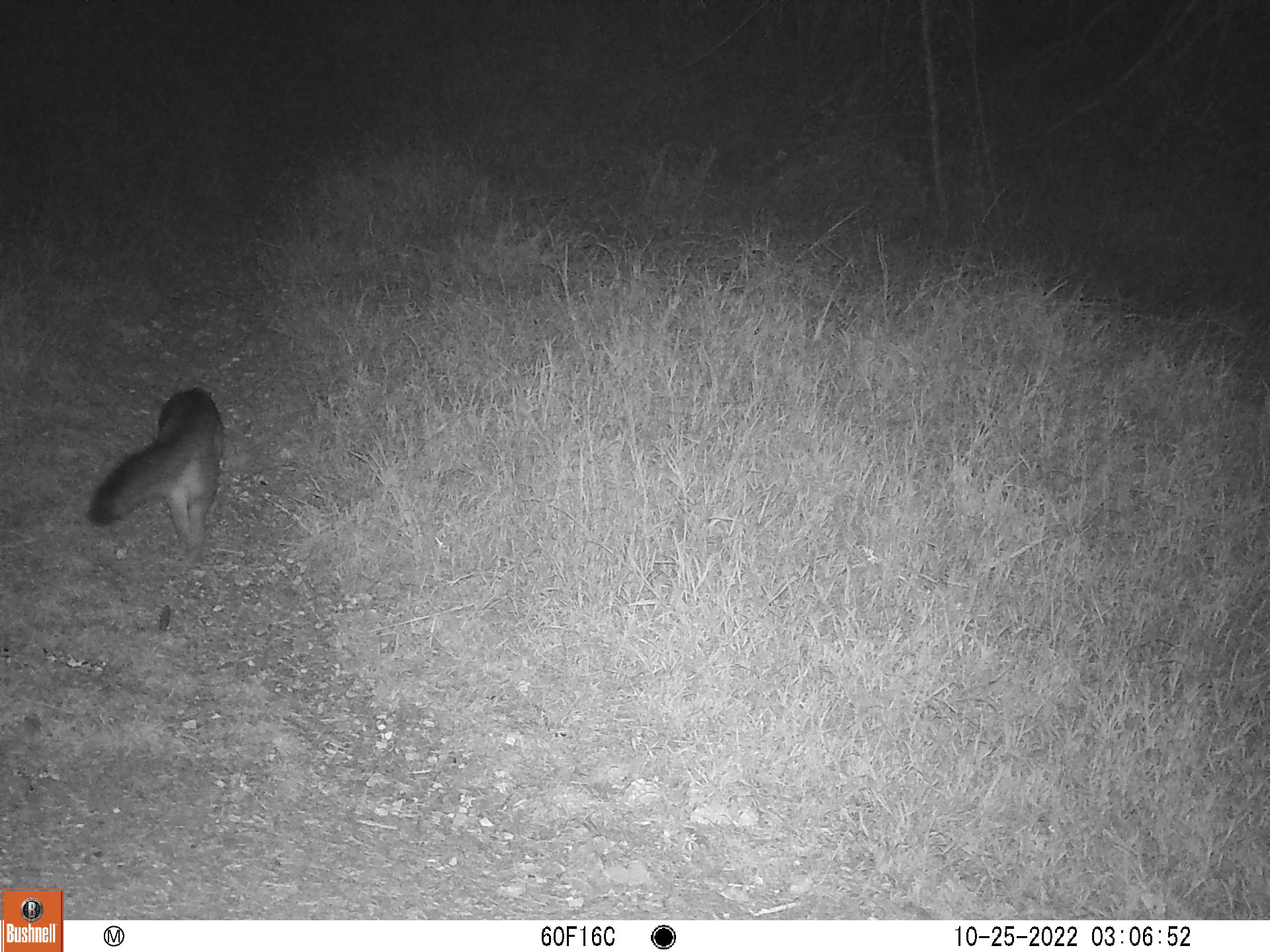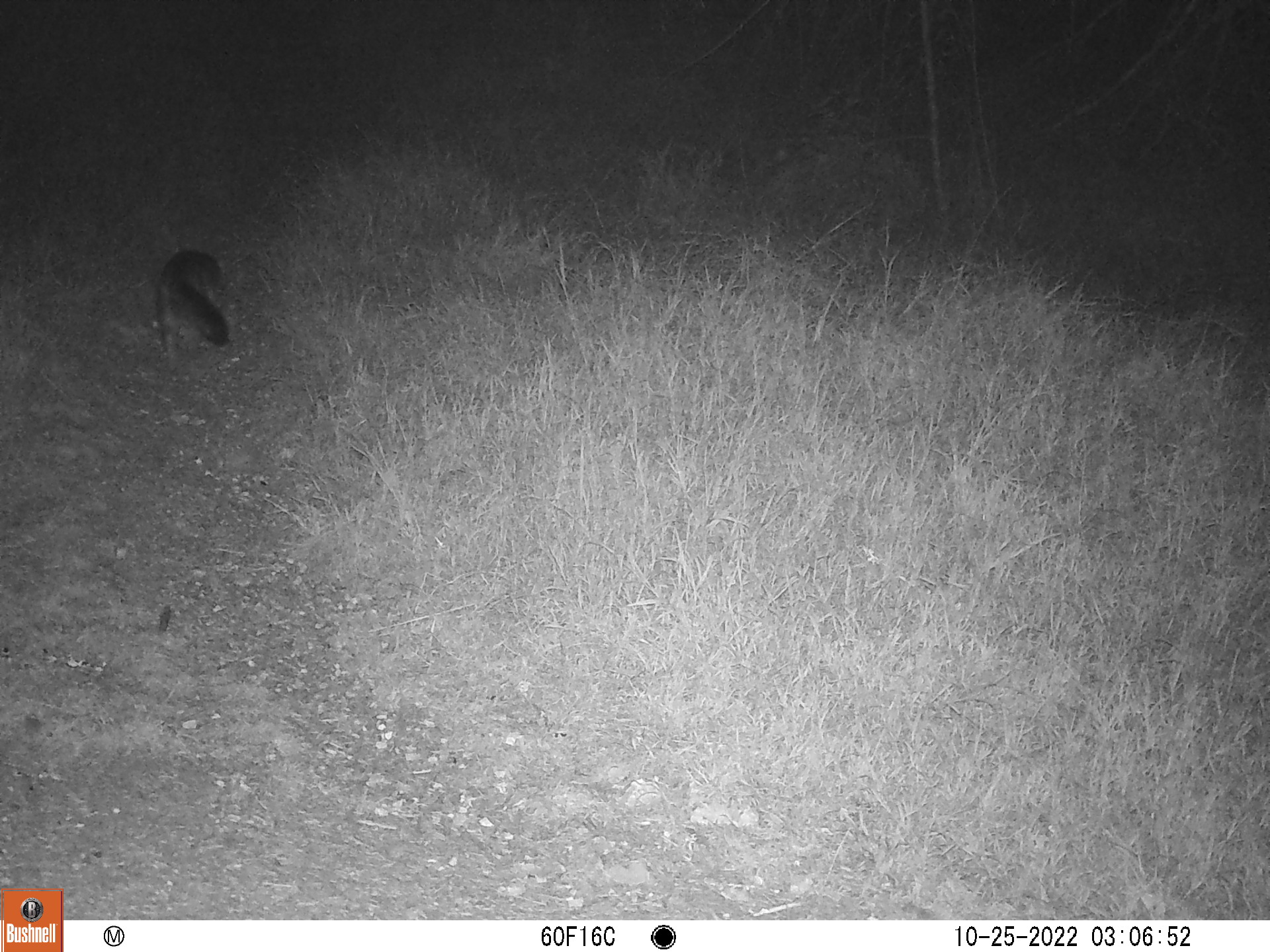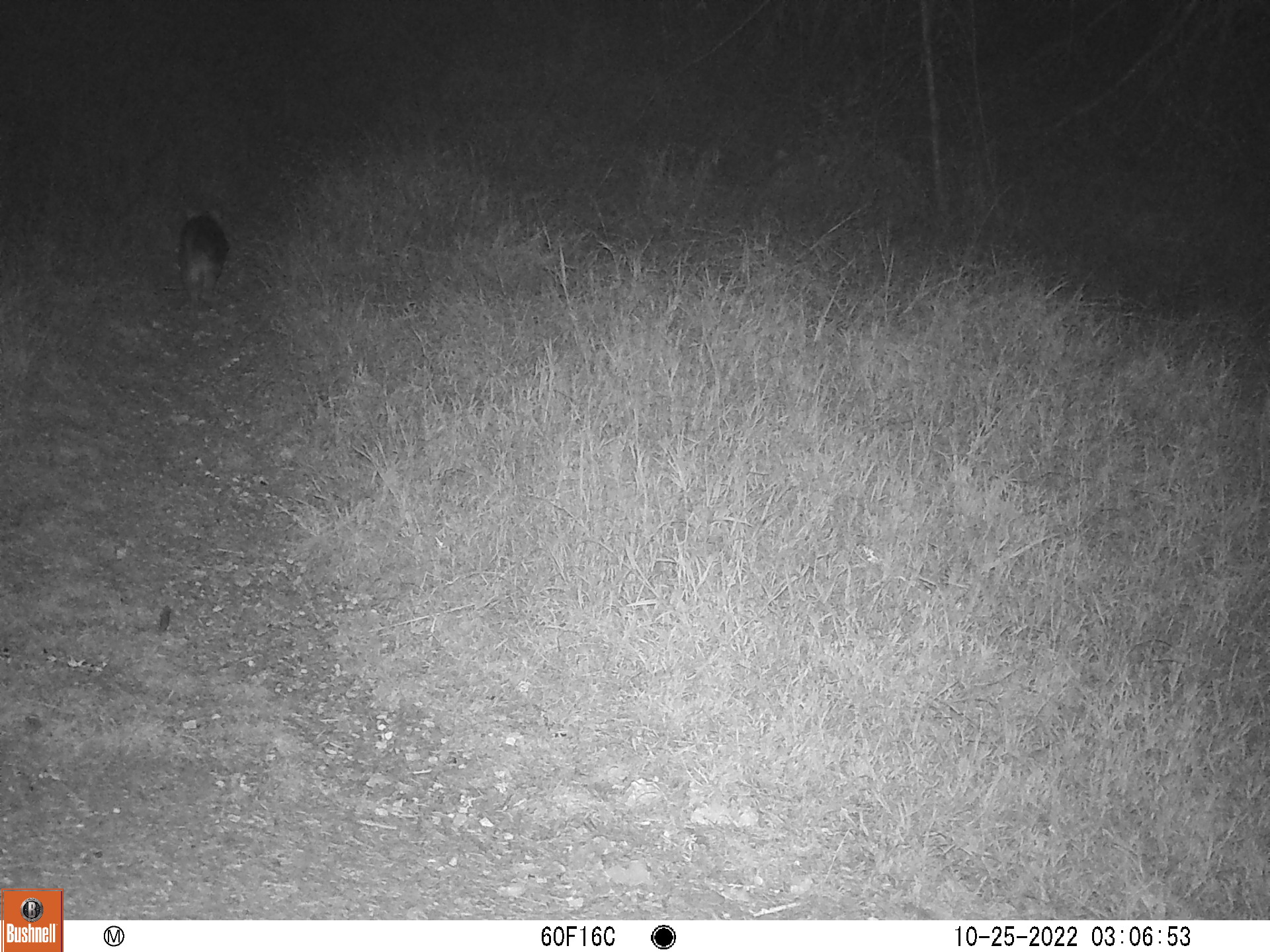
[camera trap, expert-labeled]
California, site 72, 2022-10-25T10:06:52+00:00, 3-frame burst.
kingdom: Animalia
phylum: Chordata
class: Mammalia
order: Carnivora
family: Canidae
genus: Urocyon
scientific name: Urocyon cinereoargenteus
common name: gray fox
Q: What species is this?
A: Gray fox (Urocyon cinereoargenteus).